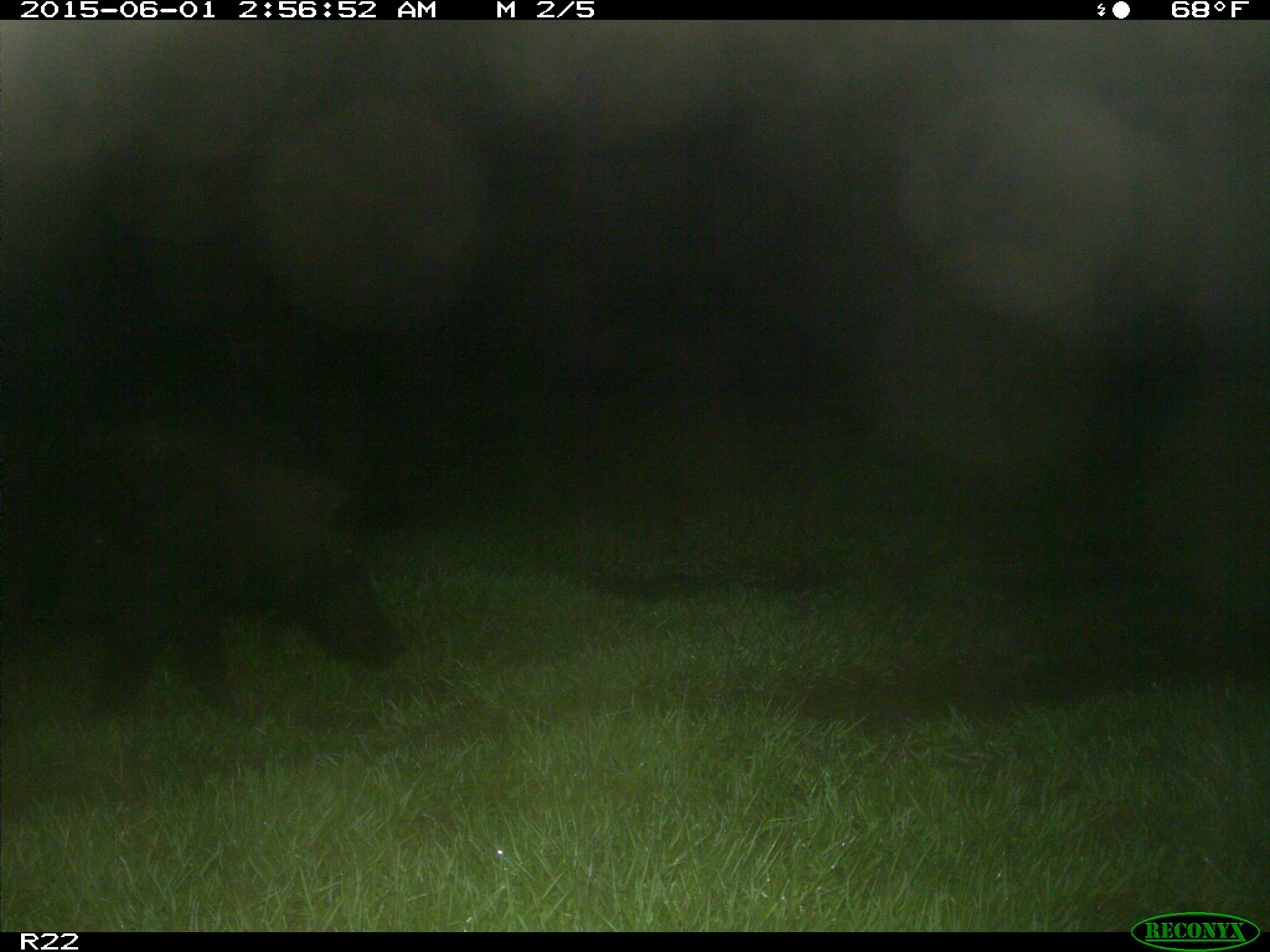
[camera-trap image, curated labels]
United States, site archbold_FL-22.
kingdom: Animalia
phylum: Chordata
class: Mammalia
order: Artiodactyla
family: Bovidae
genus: Bos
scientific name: Bos taurus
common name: domestic cow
Bos taurus (domestic cow).